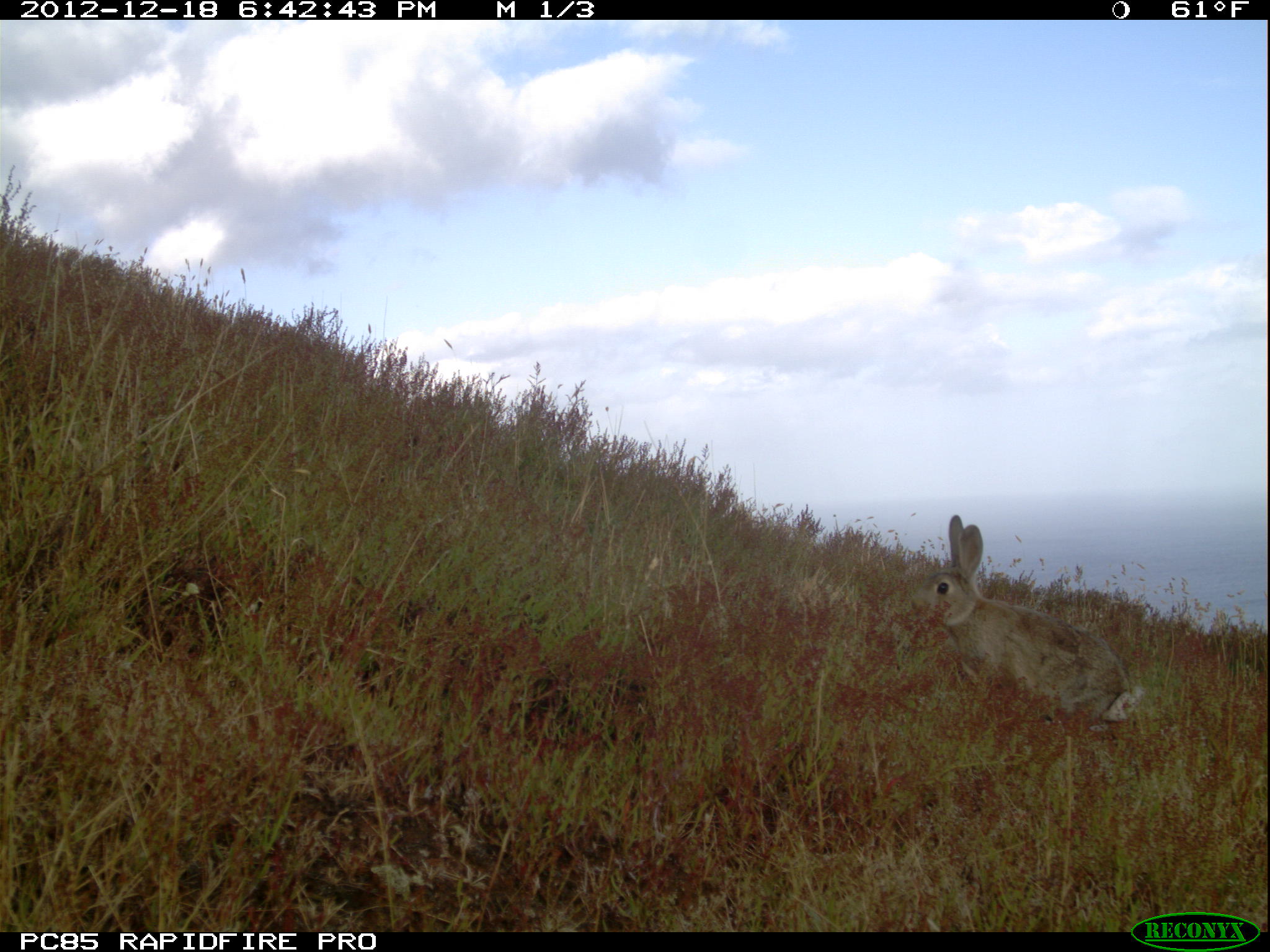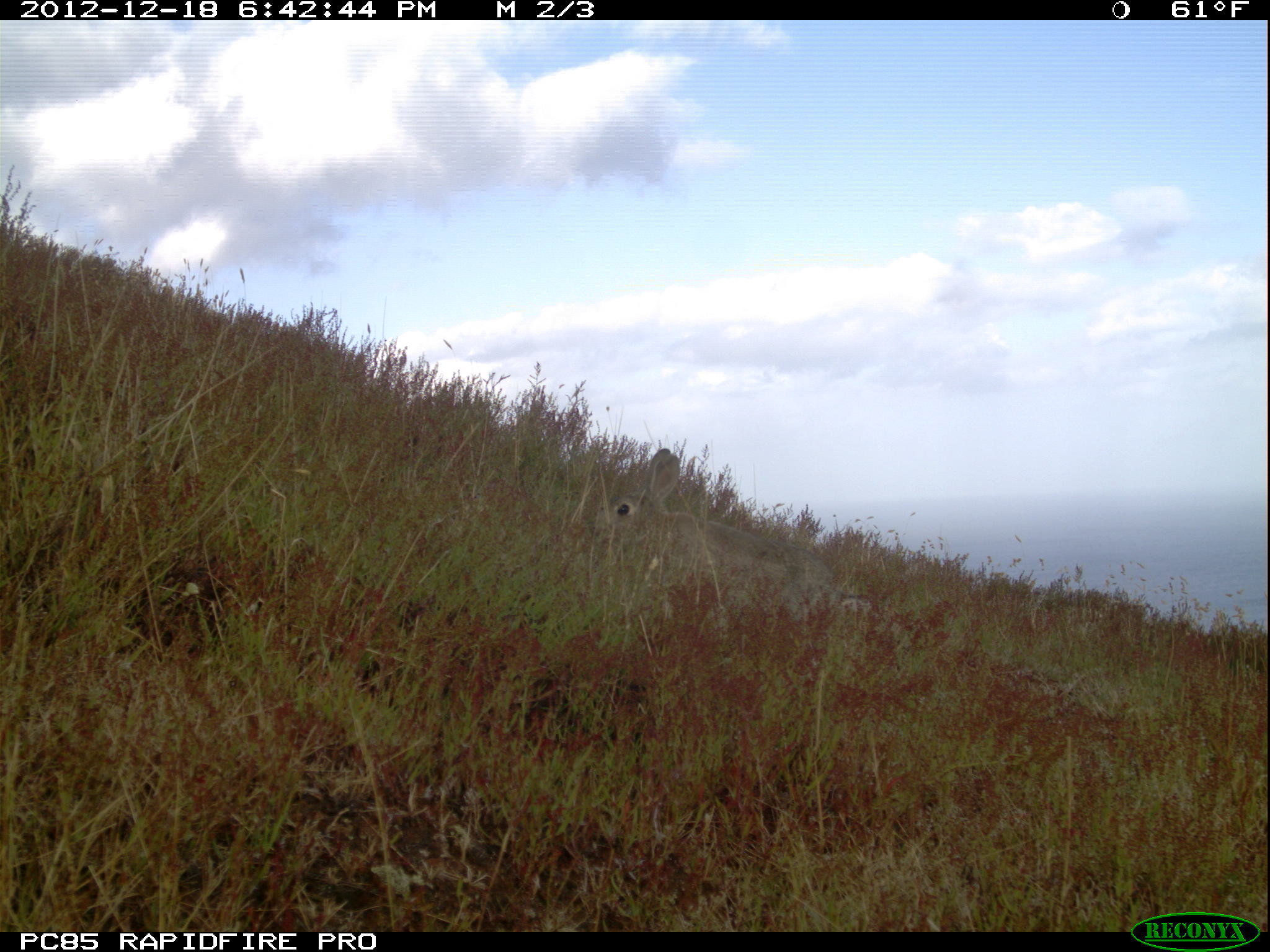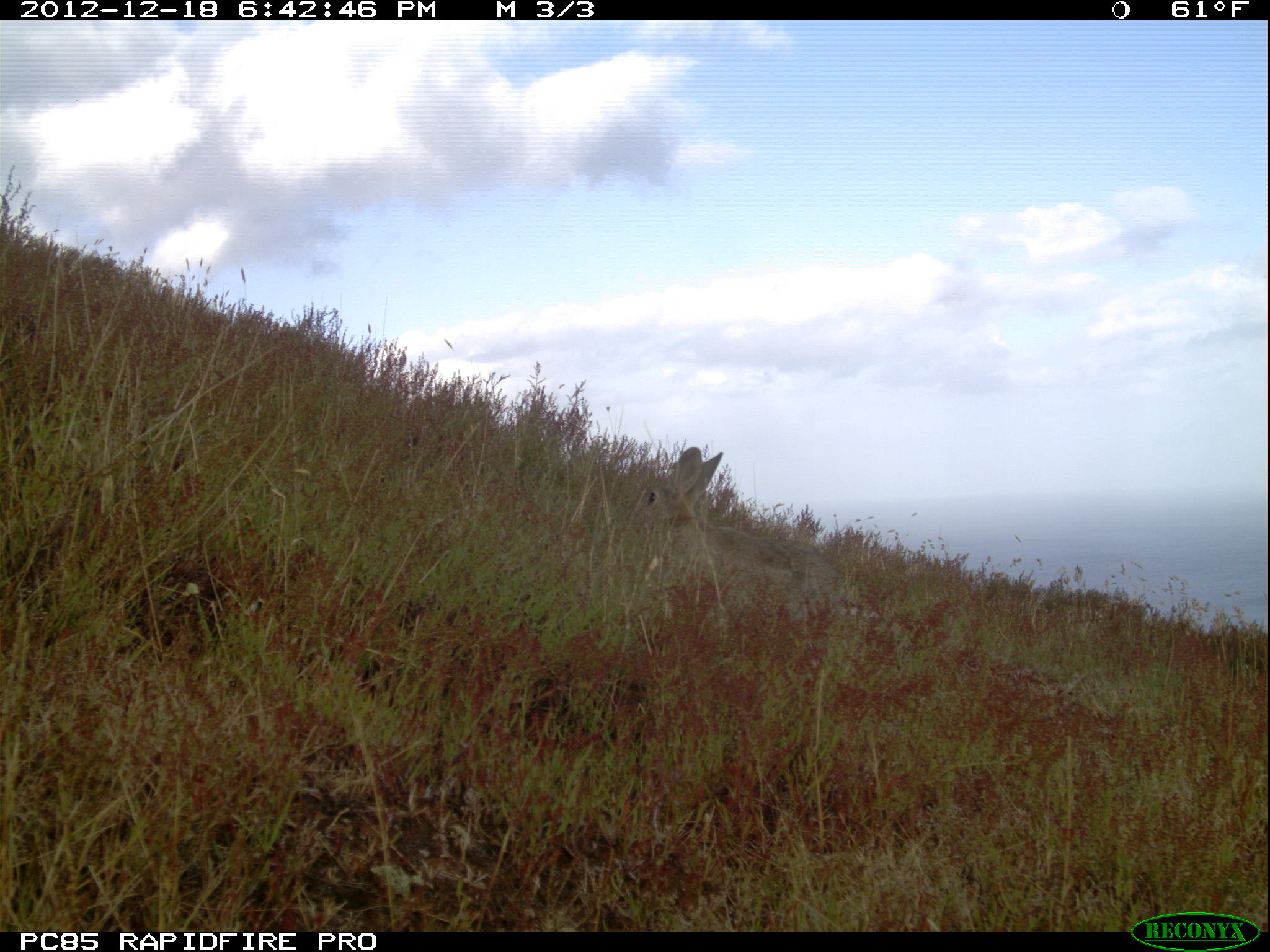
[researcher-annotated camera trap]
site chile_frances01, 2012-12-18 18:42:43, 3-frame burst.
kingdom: Animalia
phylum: Chordata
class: Mammalia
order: Lagomorpha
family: Leporidae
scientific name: Leporidae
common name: rabbits and hares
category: rabbit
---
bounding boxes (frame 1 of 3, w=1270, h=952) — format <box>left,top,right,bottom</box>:
rabbit: <box>925,516,1145,738</box>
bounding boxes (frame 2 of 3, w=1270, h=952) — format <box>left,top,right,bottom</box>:
rabbit: <box>598,446,829,610</box>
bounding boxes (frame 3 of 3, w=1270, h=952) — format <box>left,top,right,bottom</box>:
rabbit: <box>631,445,837,610</box>